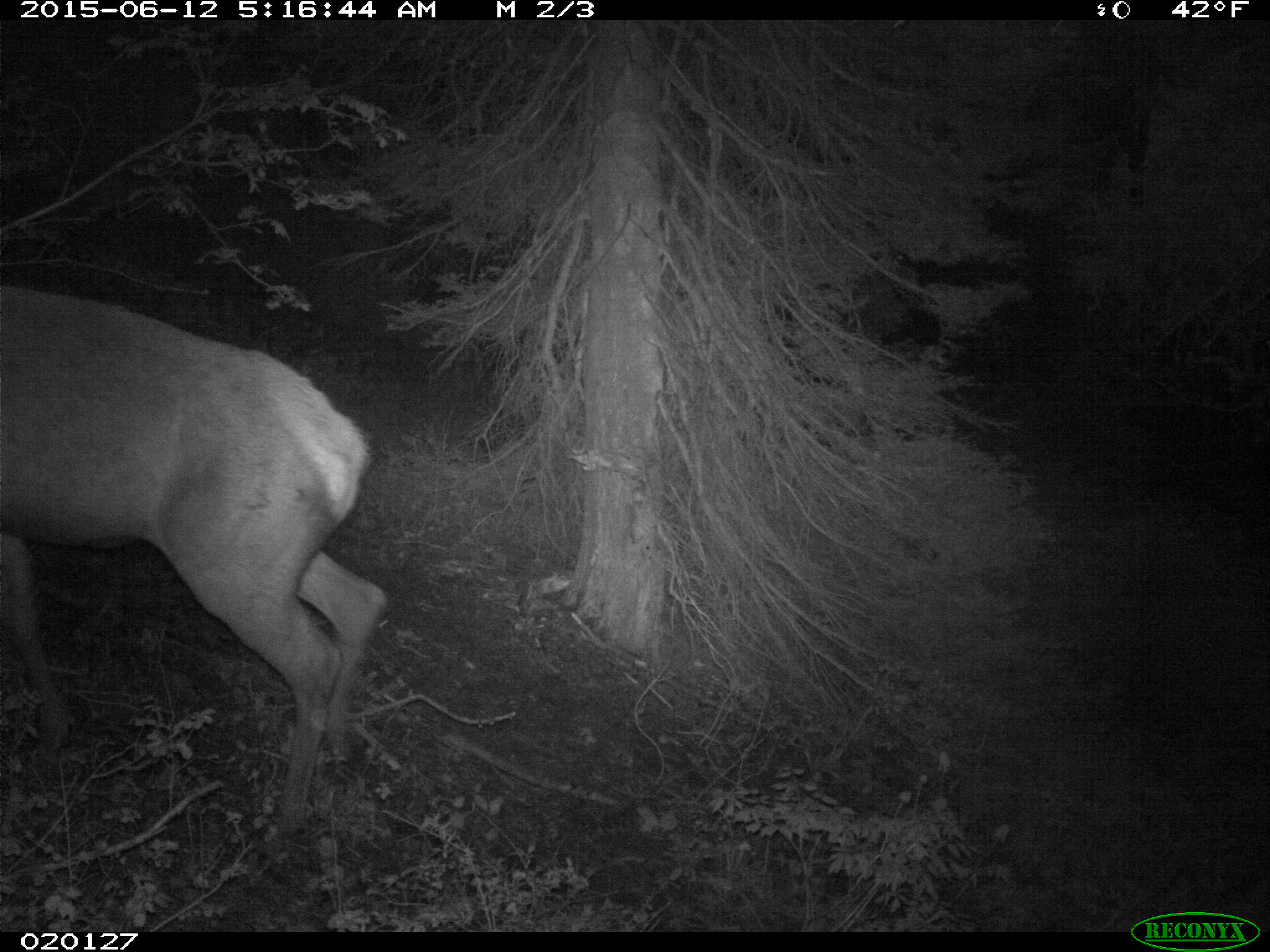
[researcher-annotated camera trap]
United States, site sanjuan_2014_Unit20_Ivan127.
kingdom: Animalia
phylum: Chordata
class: Mammalia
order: Artiodactyla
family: Cervidae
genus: Cervus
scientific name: Cervus elaphus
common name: red deer